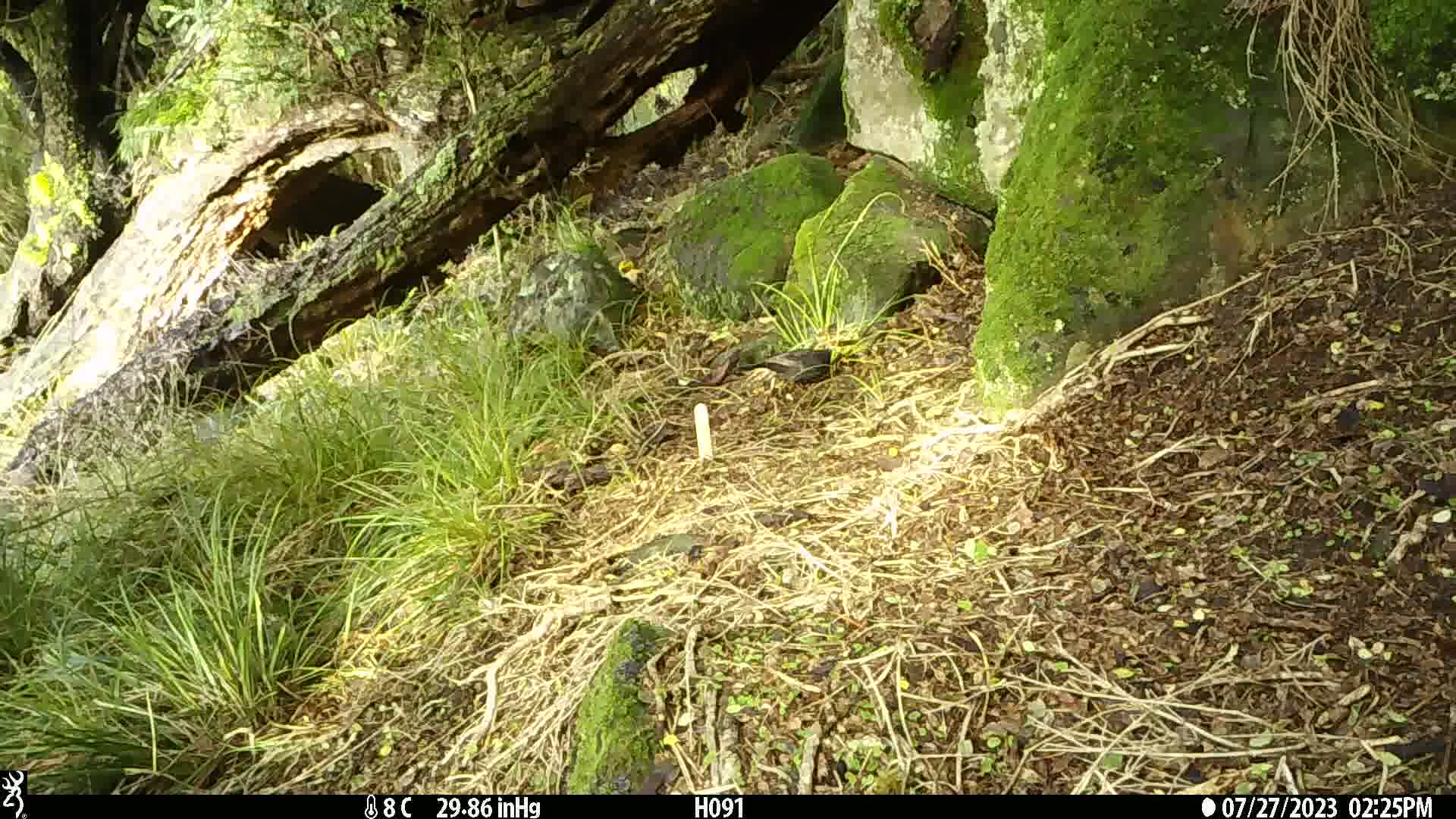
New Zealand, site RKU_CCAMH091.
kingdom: Animalia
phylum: Chordata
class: Aves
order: Passeriformes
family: Turdidae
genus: Turdus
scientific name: Turdus merula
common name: eurasian blackbird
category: blackbird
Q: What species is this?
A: Blackbird (eurasian blackbird) (Turdus merula).